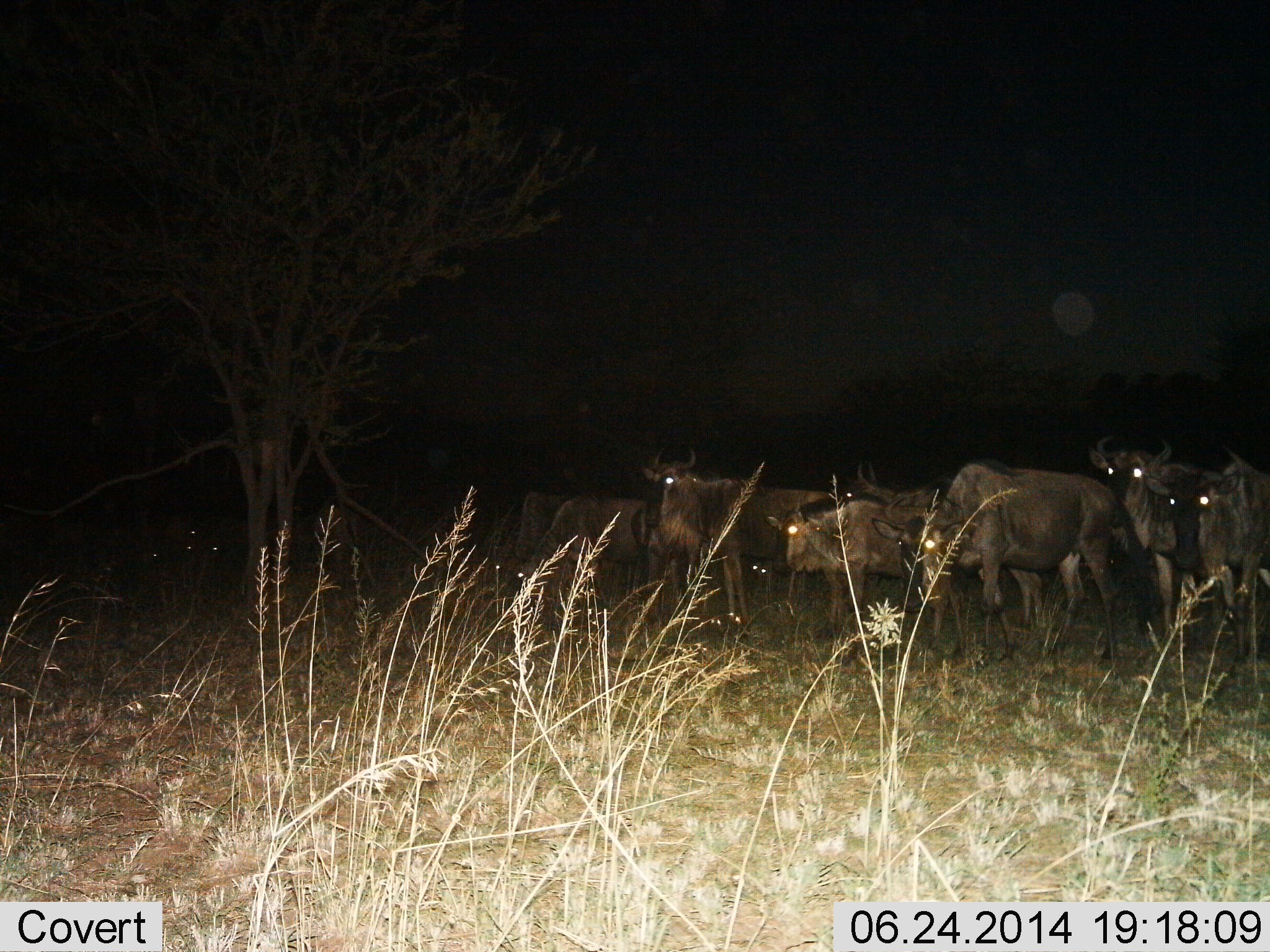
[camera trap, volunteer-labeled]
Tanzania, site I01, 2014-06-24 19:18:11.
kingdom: Animalia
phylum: Chordata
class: Mammalia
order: Artiodactyla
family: Bovidae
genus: Connochaetes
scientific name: Connochaetes taurinus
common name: blue wildebeest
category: wildebeest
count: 10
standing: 100%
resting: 0%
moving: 0%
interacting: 0%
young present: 10%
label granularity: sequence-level